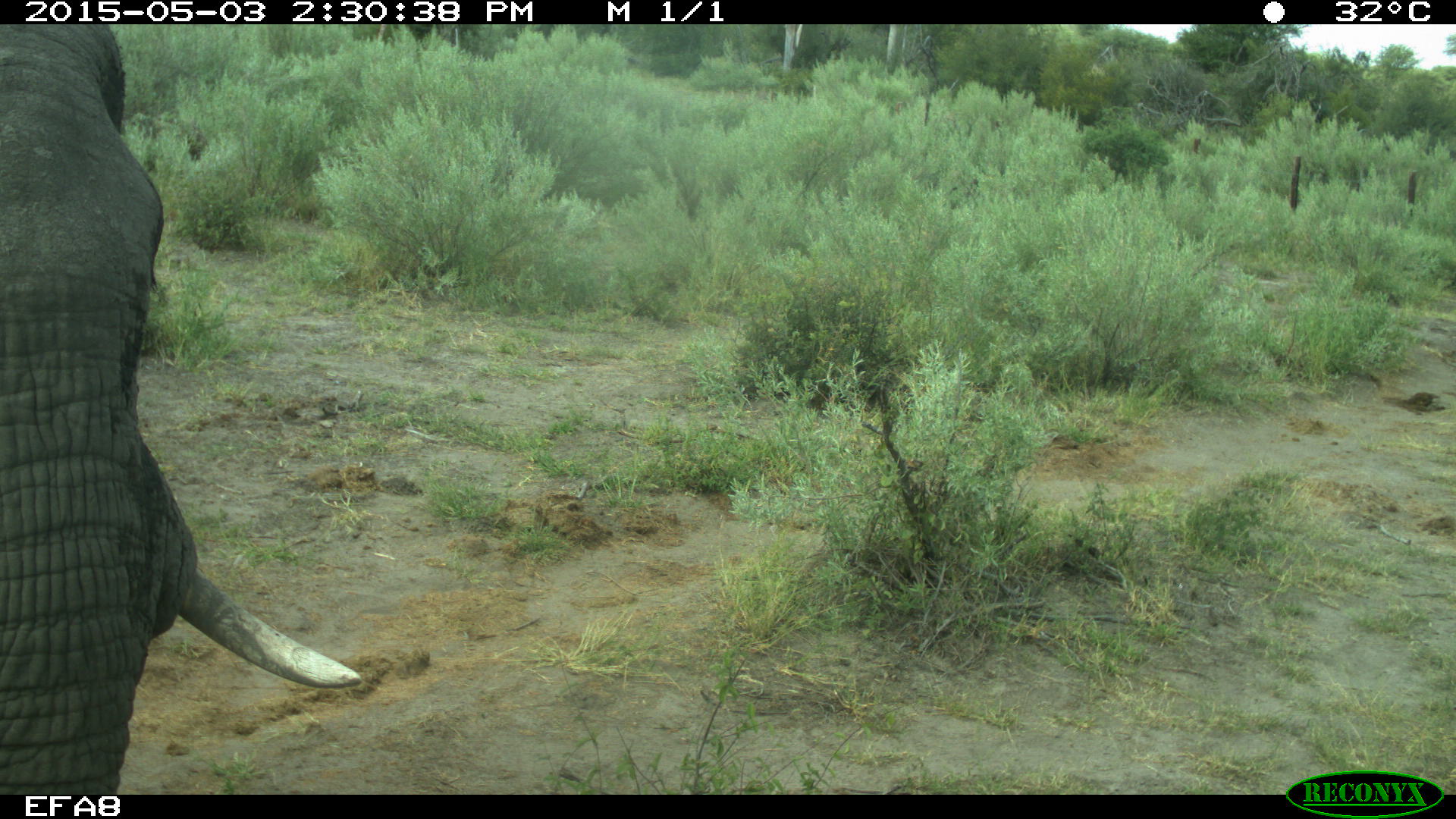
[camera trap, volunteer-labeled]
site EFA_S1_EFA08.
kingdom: Animalia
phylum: Chordata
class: Mammalia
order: Proboscidea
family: Elephantidae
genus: Loxodonta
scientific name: Loxodonta africana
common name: african bush elephant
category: elephant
Elephant (african bush elephant) (Loxodonta africana), count 1. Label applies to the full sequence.